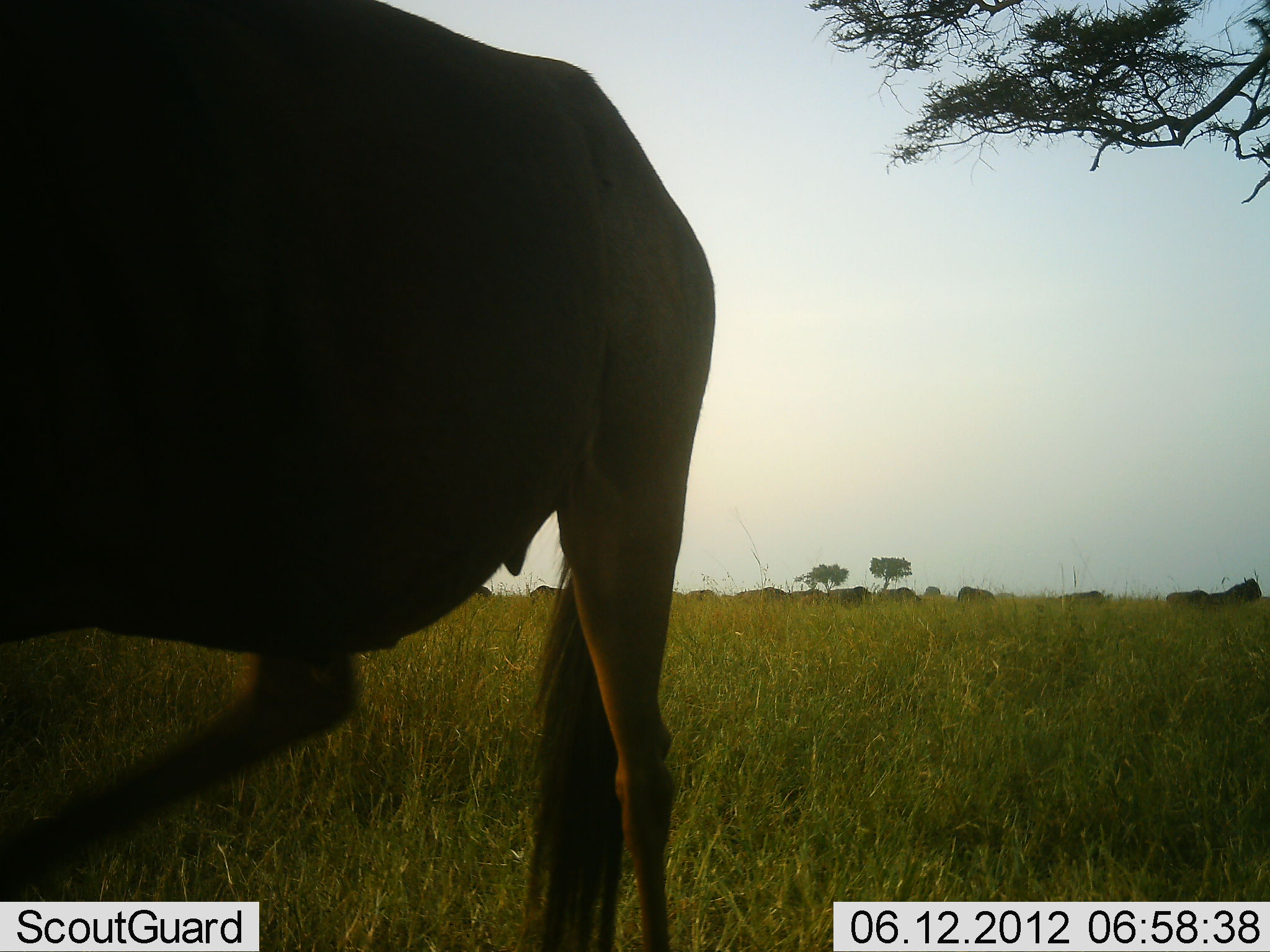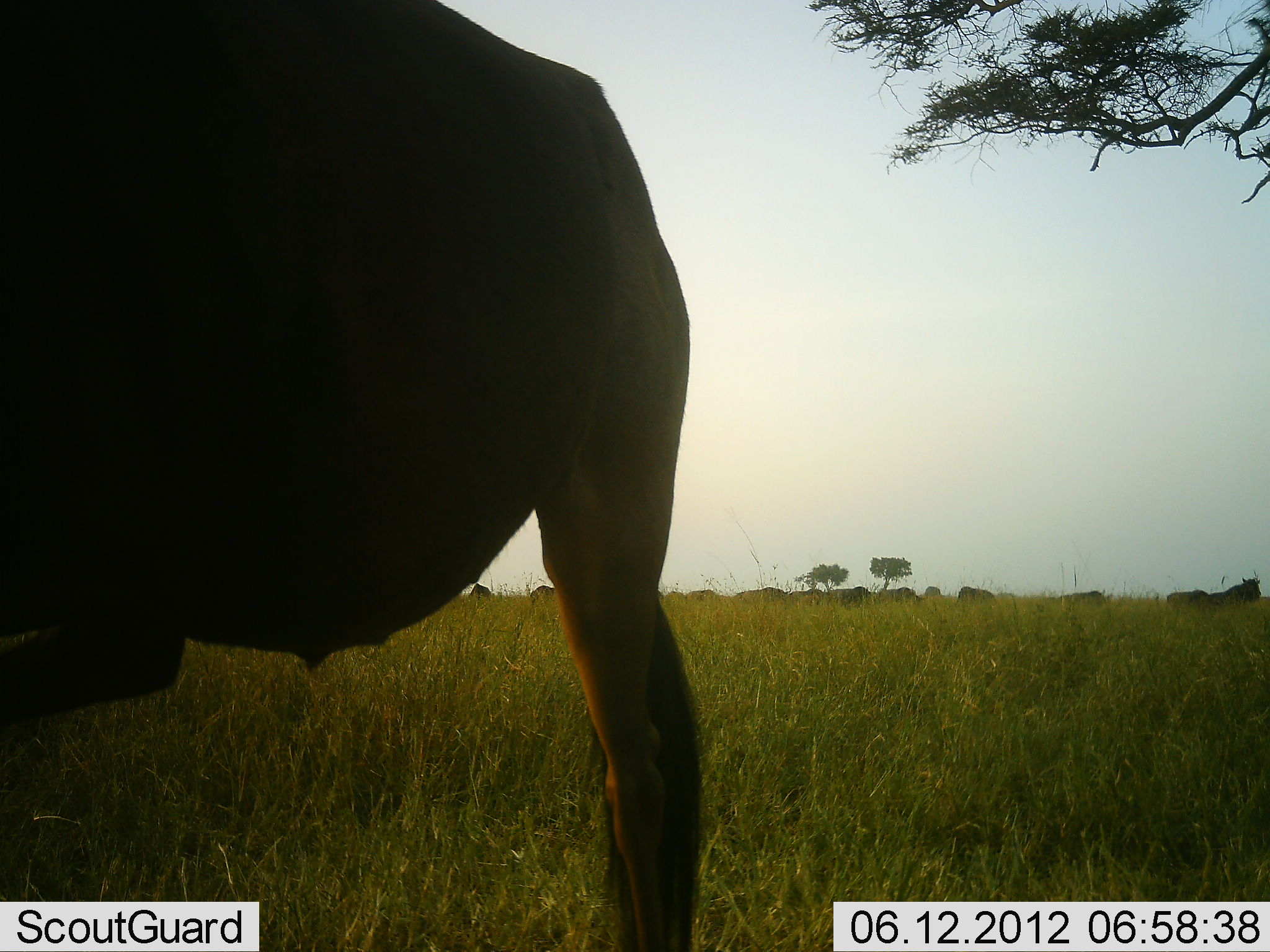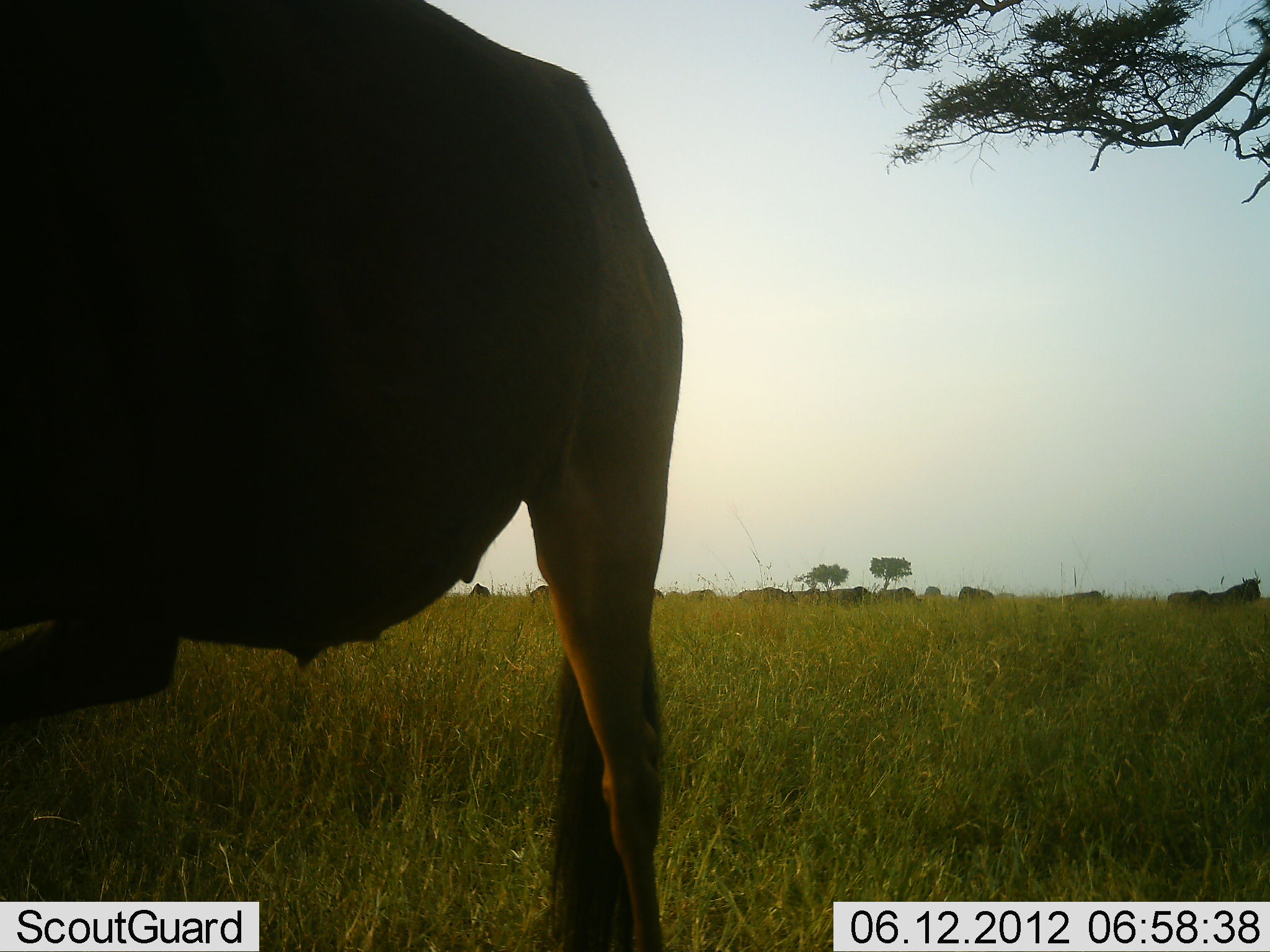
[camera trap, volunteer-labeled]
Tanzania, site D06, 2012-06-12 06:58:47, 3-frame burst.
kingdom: Animalia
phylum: Chordata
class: Mammalia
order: Artiodactyla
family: Bovidae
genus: Connochaetes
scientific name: Connochaetes taurinus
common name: blue wildebeest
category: wildebeest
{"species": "wildebeest (blue wildebeest) (Connochaetes taurinus)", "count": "11-50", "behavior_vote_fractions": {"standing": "91%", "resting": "9%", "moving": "9%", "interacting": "0%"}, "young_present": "0%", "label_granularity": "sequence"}